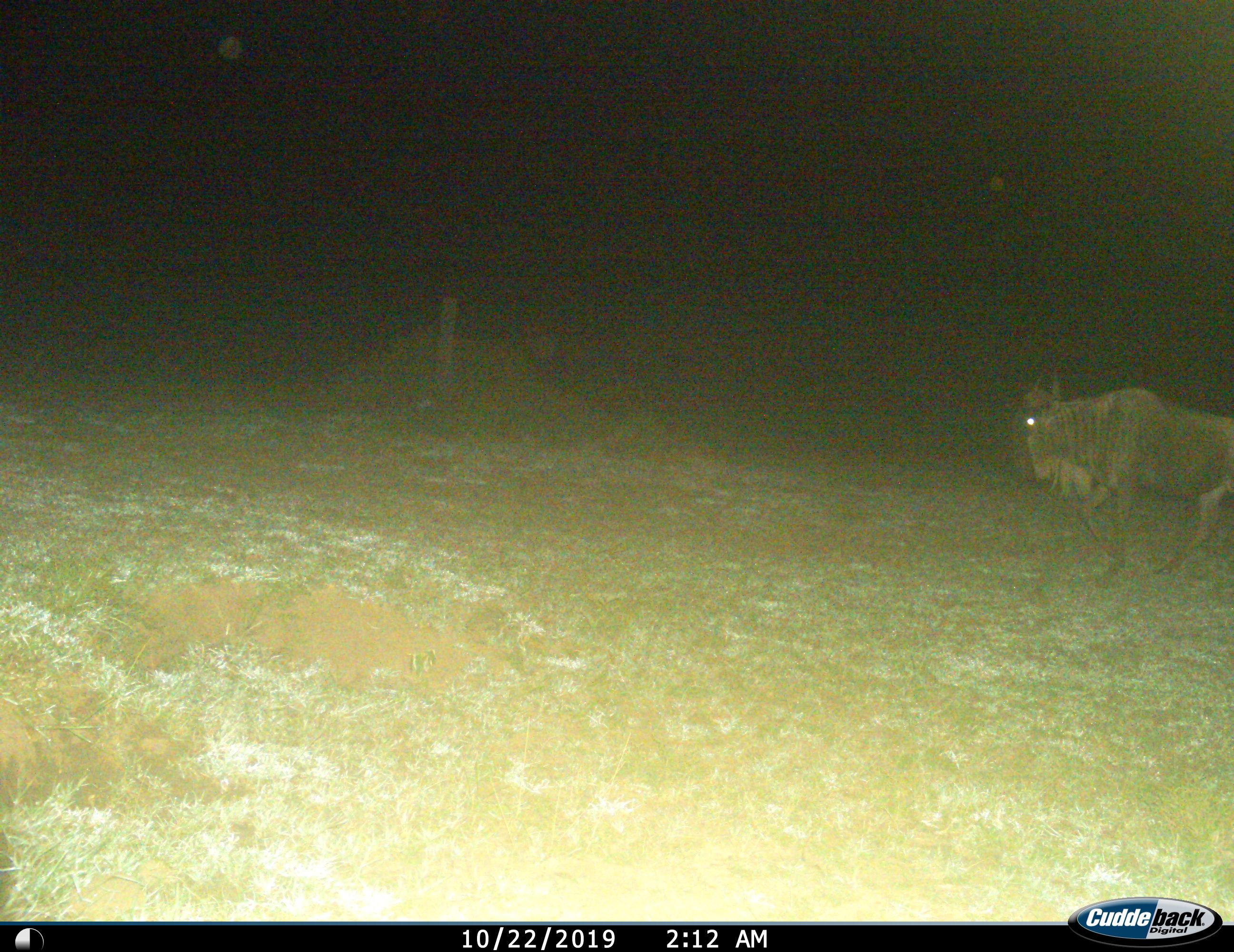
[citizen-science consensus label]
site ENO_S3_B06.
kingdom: Animalia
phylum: Chordata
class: Mammalia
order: Artiodactyla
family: Bovidae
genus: Connochaetes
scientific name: Connochaetes taurinus taurinus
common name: blue wildebeest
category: wildebeestblue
Wildebeestblue (blue wildebeest) (Connochaetes taurinus taurinus), count 1. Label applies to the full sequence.